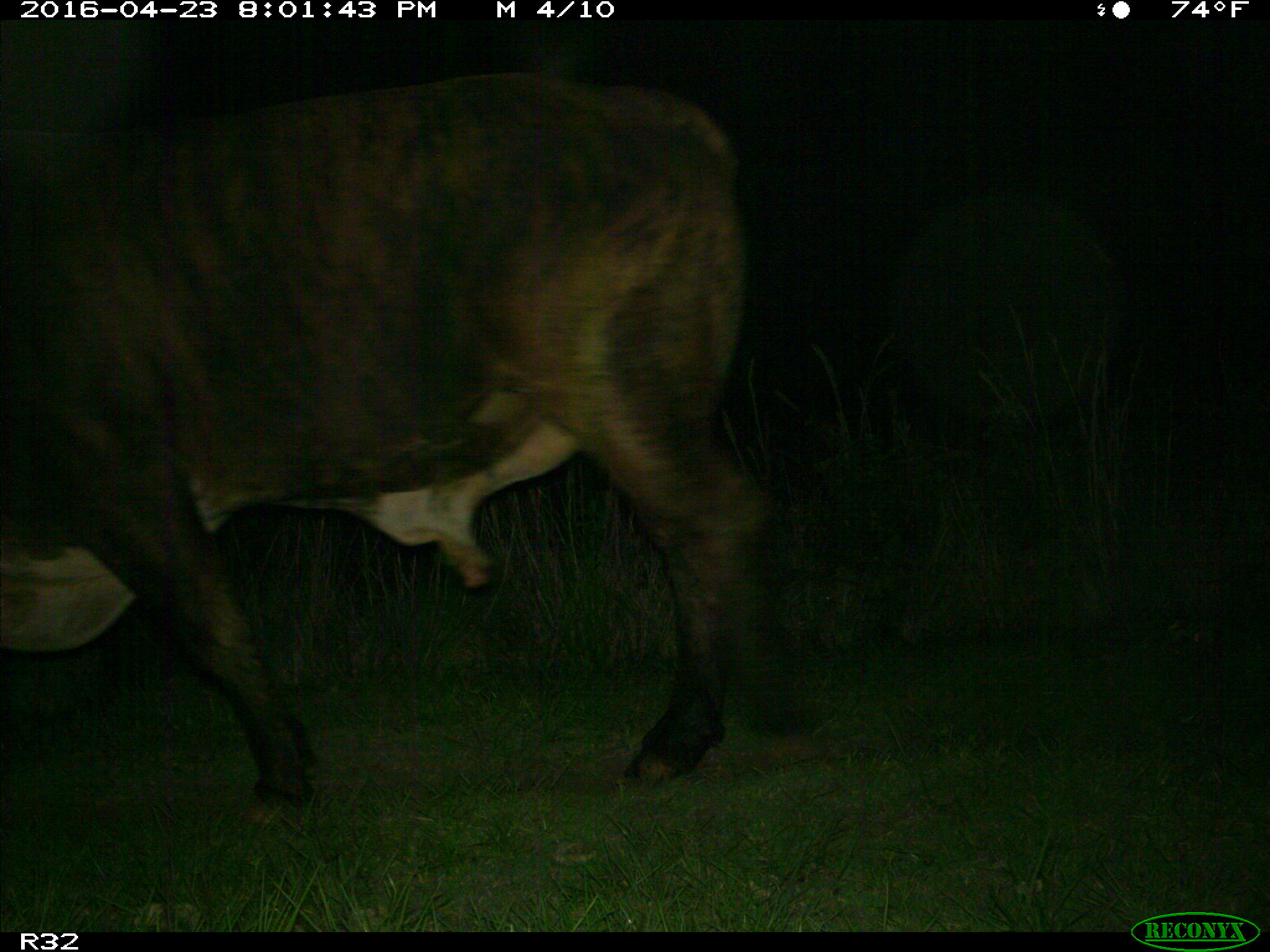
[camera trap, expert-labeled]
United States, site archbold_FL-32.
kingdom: Animalia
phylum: Chordata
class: Mammalia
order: Artiodactyla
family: Bovidae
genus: Bos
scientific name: Bos taurus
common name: domestic cow